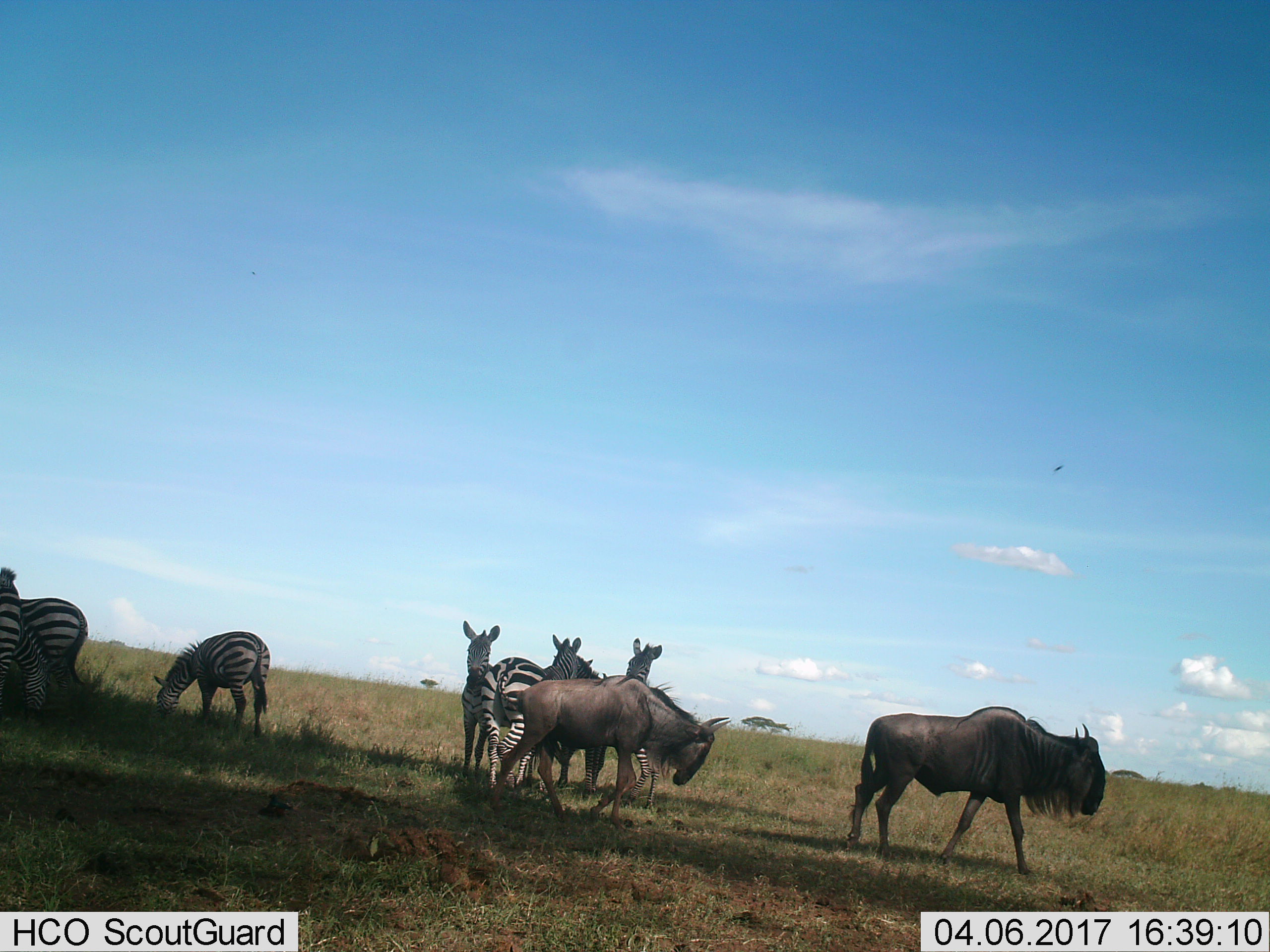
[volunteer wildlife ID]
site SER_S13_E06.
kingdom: Animalia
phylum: Chordata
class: Mammalia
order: Artiodactyla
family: Bovidae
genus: Connochaetes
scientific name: Connochaetes taurinus taurinus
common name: blue wildebeest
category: wildebeestblue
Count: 2.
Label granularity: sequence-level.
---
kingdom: Animalia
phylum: Chordata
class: Mammalia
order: Perissodactyla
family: Equidae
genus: Equus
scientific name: Equus quagga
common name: plains zebra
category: zebraplains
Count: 7.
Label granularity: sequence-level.